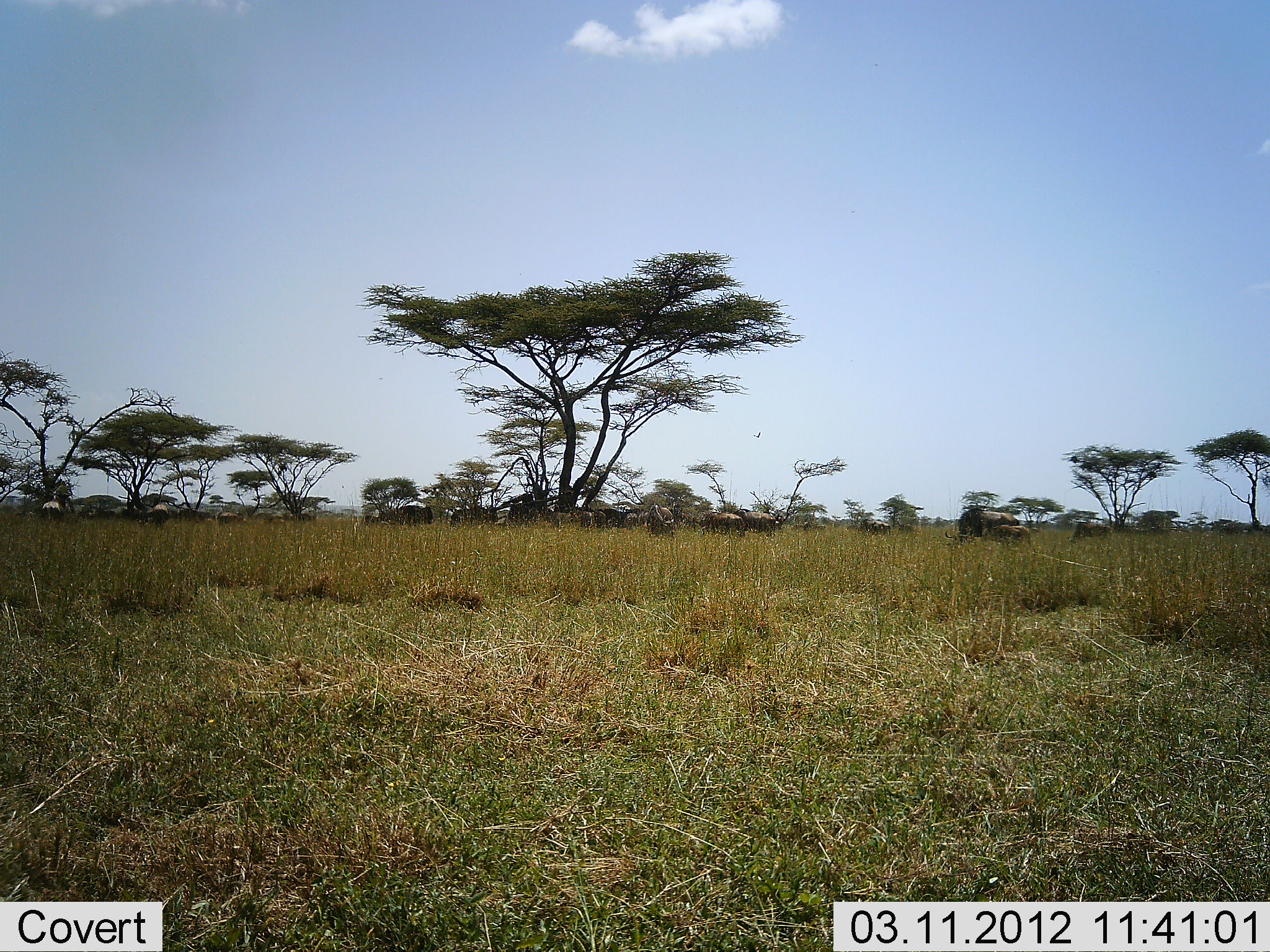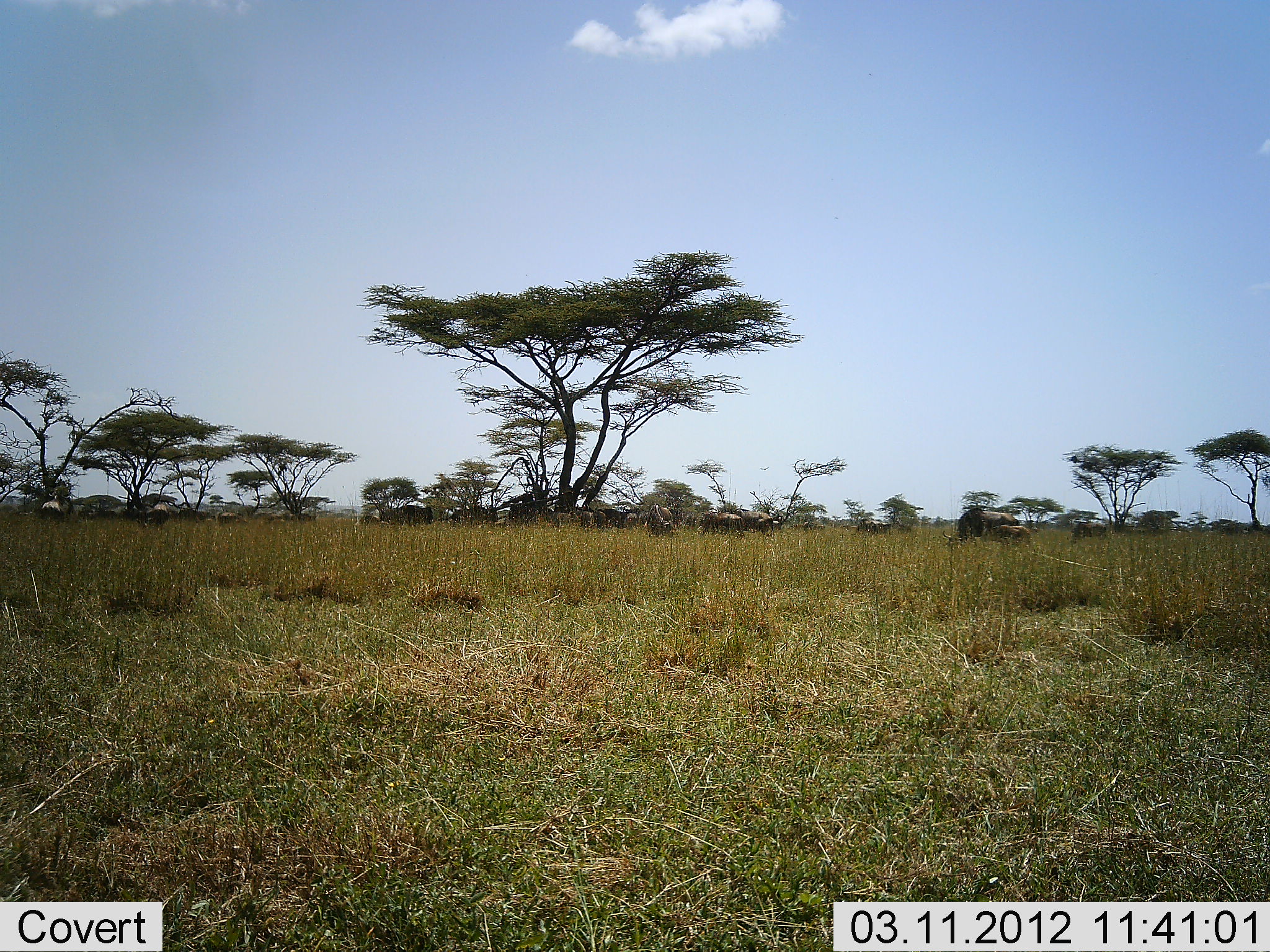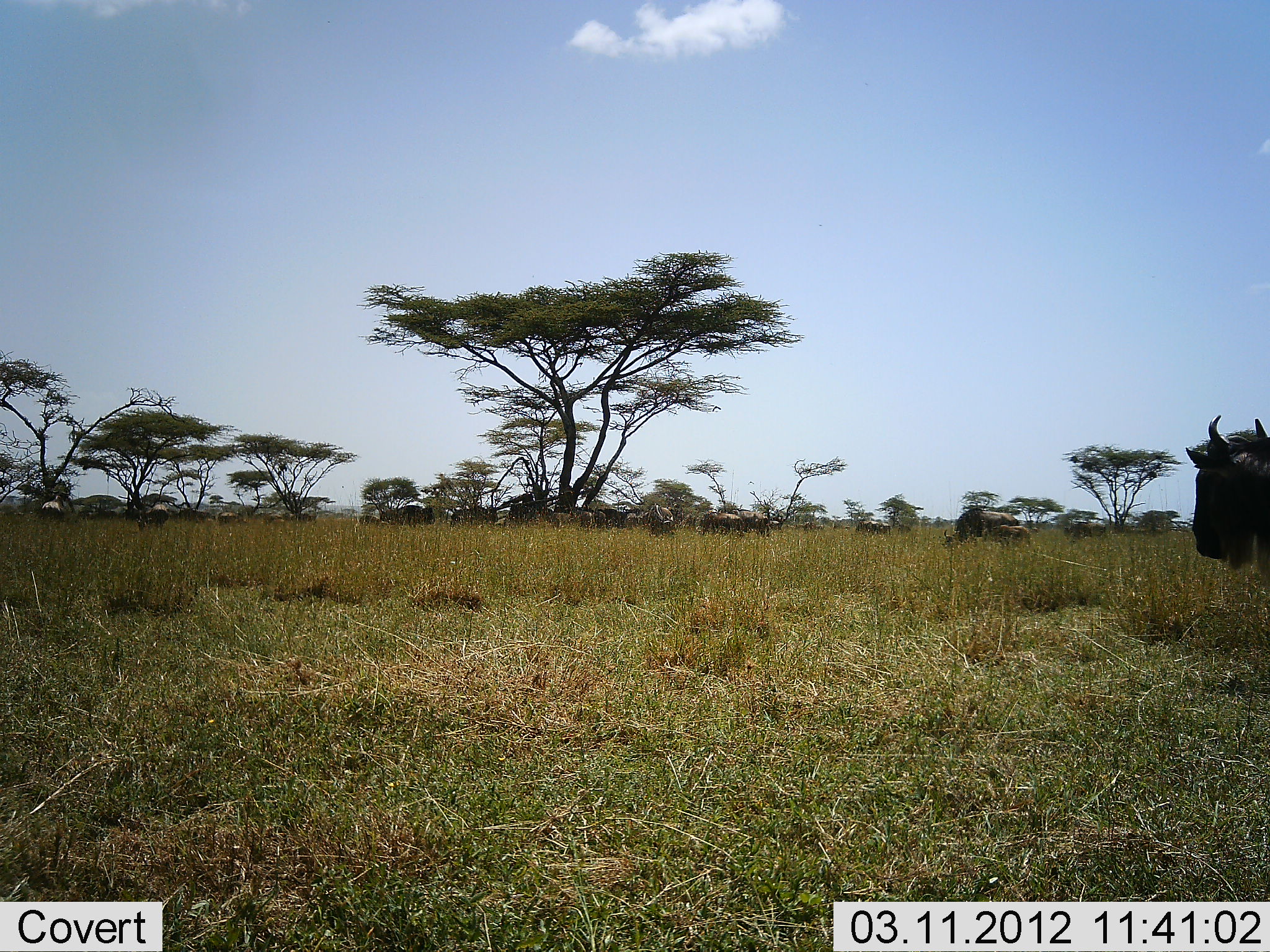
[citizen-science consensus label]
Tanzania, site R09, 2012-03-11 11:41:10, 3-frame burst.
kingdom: Animalia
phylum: Chordata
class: Mammalia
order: Artiodactyla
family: Bovidae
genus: Connochaetes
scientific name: Connochaetes taurinus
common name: blue wildebeest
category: wildebeest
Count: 11-50.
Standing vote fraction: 55%.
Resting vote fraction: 5%.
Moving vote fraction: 73%.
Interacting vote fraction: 0%.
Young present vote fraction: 32%.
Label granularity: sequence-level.